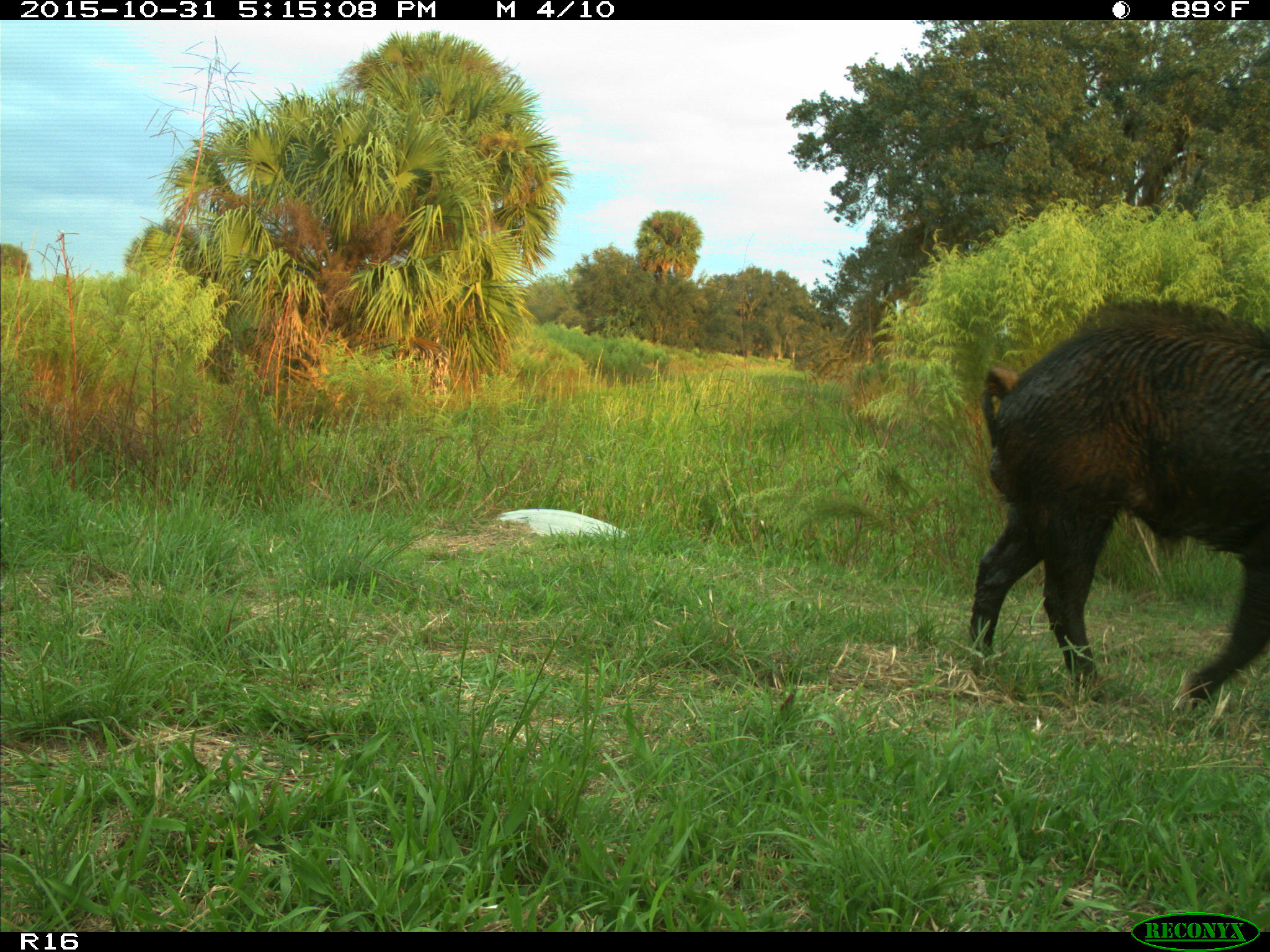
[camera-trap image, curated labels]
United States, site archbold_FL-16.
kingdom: Animalia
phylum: Chordata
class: Mammalia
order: Artiodactyla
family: Suidae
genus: Sus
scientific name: Sus scrofa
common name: wild boar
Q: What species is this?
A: Sus scrofa (wild boar).